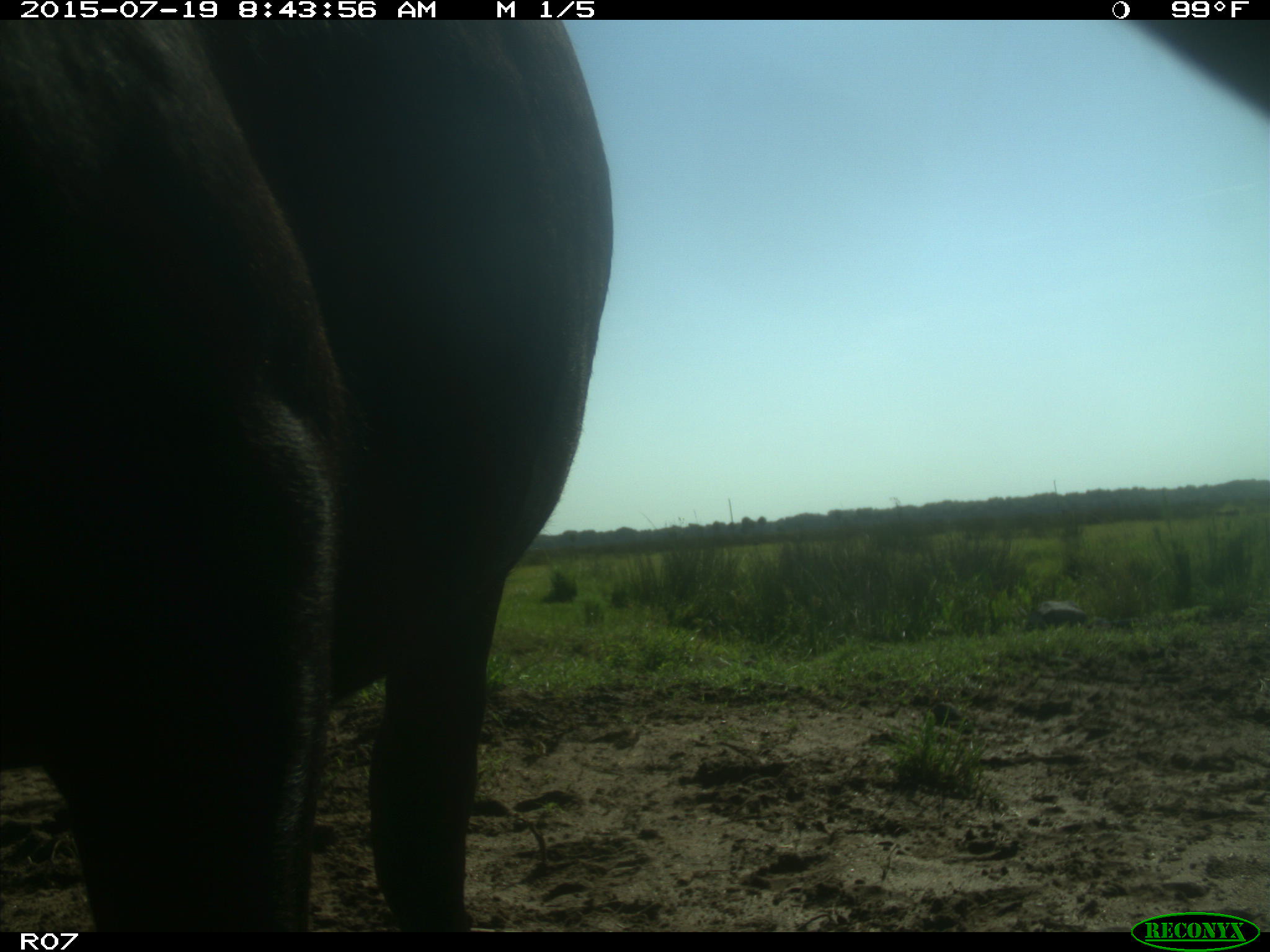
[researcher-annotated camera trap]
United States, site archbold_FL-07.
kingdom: Animalia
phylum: Chordata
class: Mammalia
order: Artiodactyla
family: Bovidae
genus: Bos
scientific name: Bos taurus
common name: domestic cow